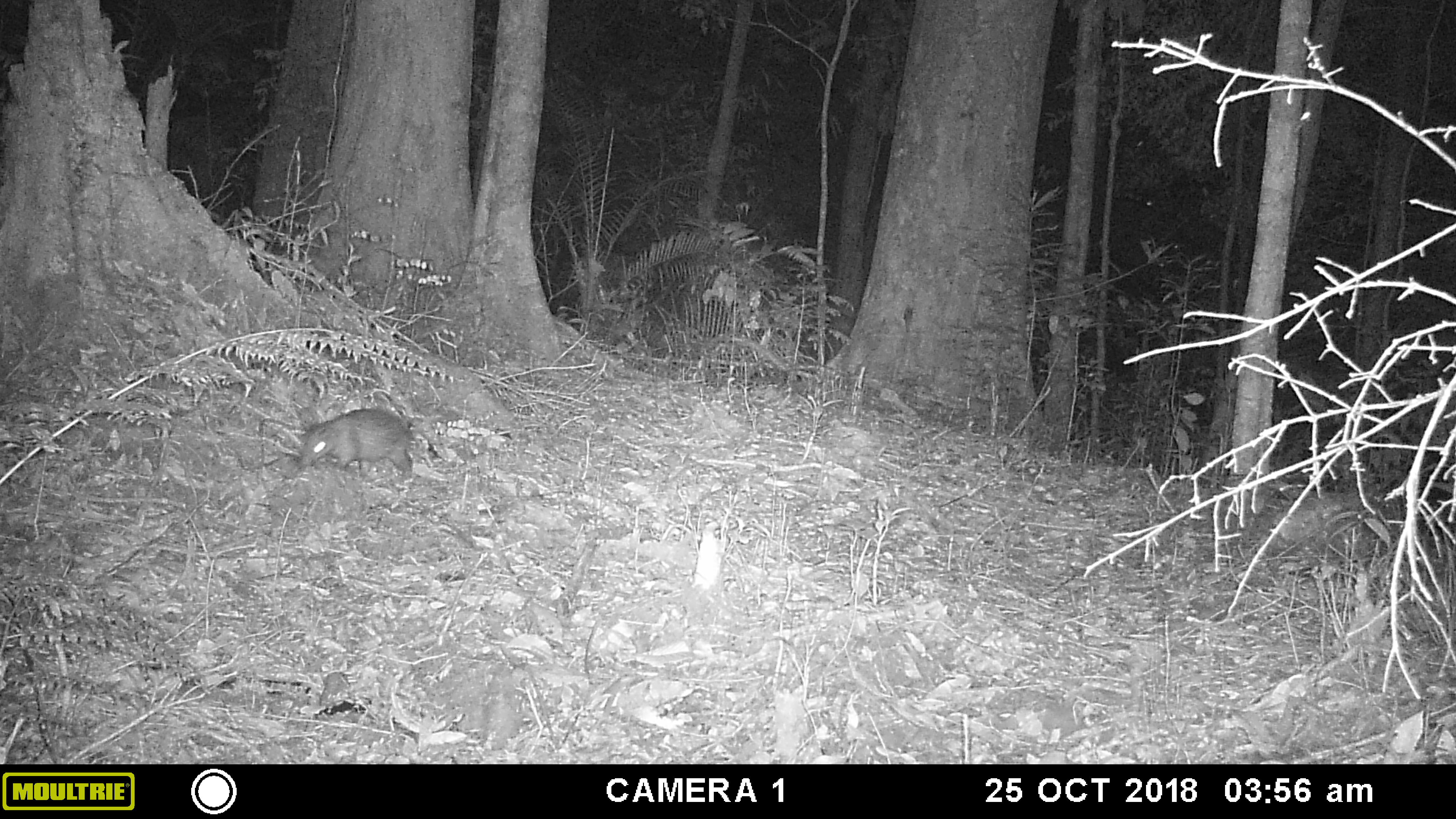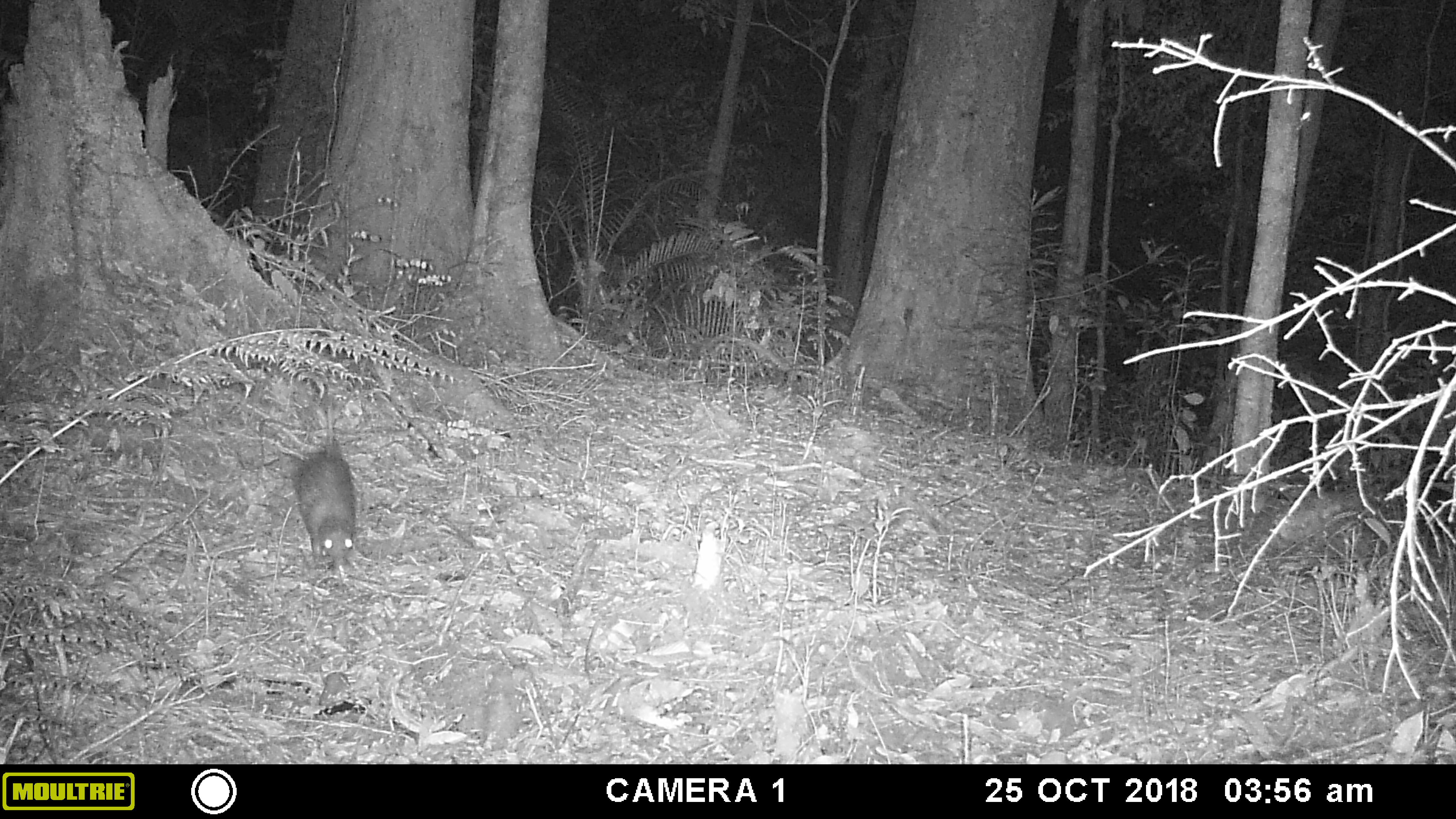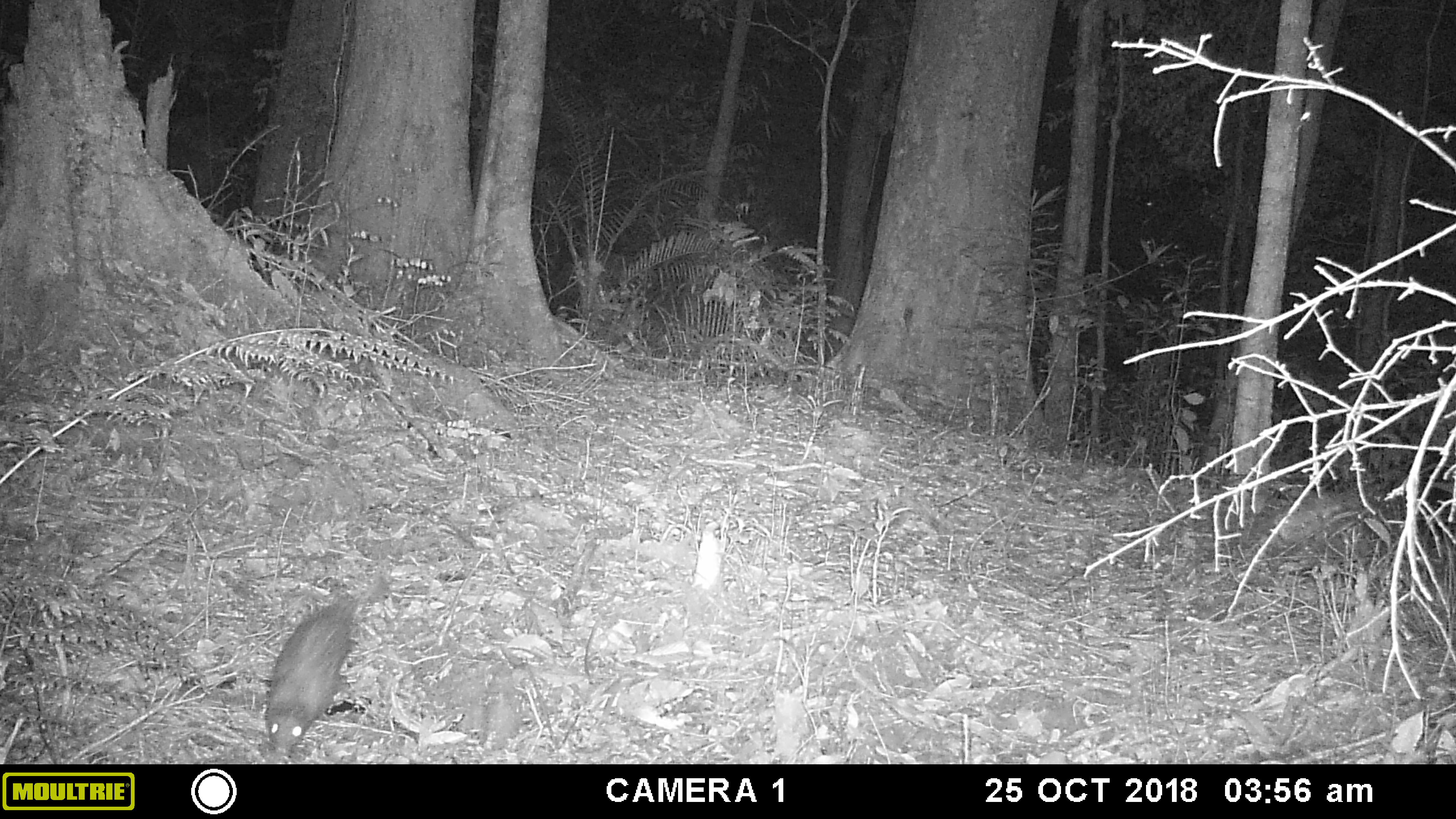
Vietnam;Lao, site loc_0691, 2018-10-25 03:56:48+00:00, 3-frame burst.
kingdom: Animalia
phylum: Chordata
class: Mammalia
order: Rodentia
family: Hystricidae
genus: Atherurus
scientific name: Atherurus macrourus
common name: asiatic brush-tailed porcupine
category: asiatic brush tailed porcupine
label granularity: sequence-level